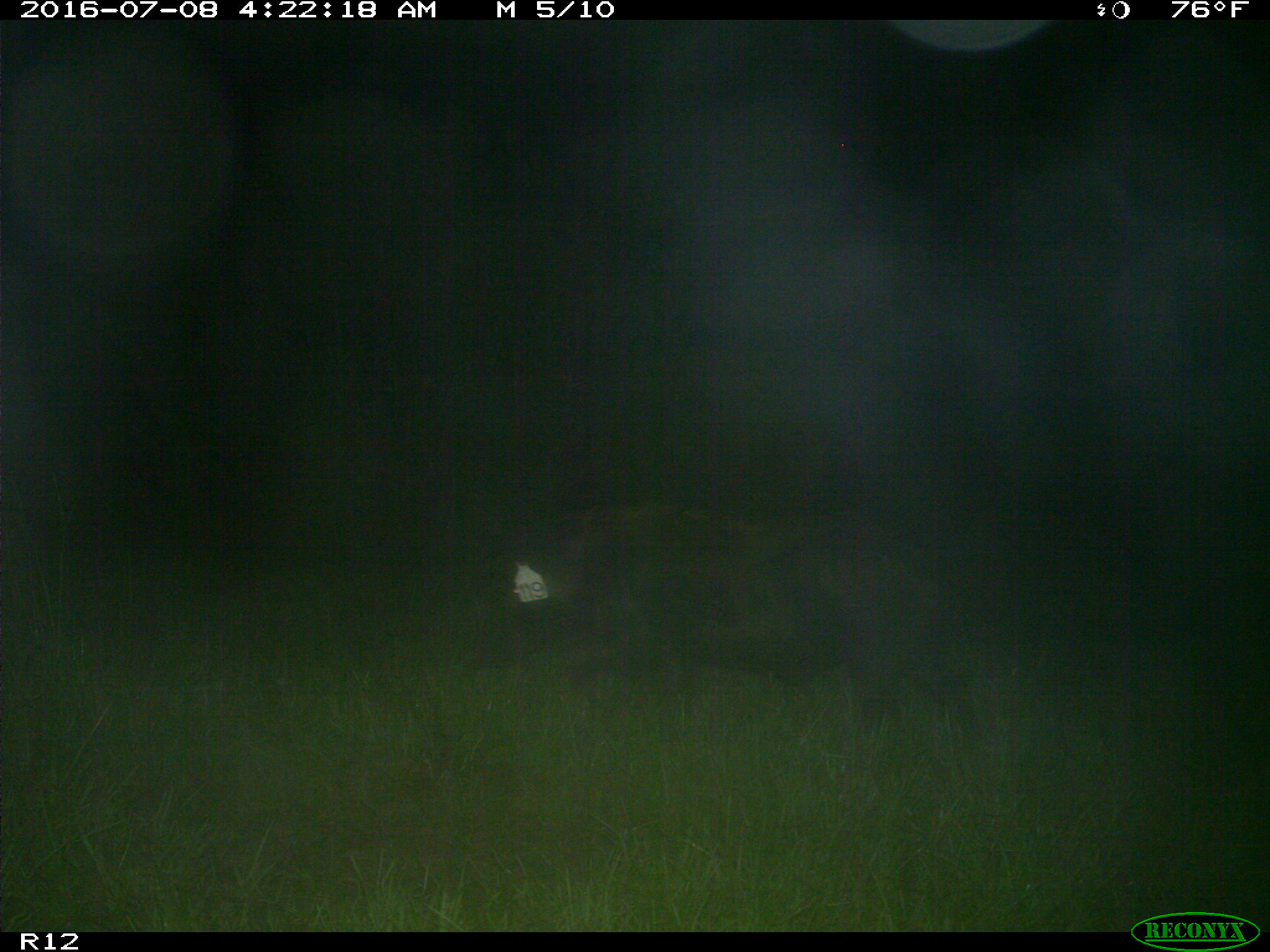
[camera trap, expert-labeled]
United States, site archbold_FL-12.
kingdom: Animalia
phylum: Chordata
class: Mammalia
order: Artiodactyla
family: Suidae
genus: Sus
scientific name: Sus scrofa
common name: wild boar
Sus scrofa (wild boar).